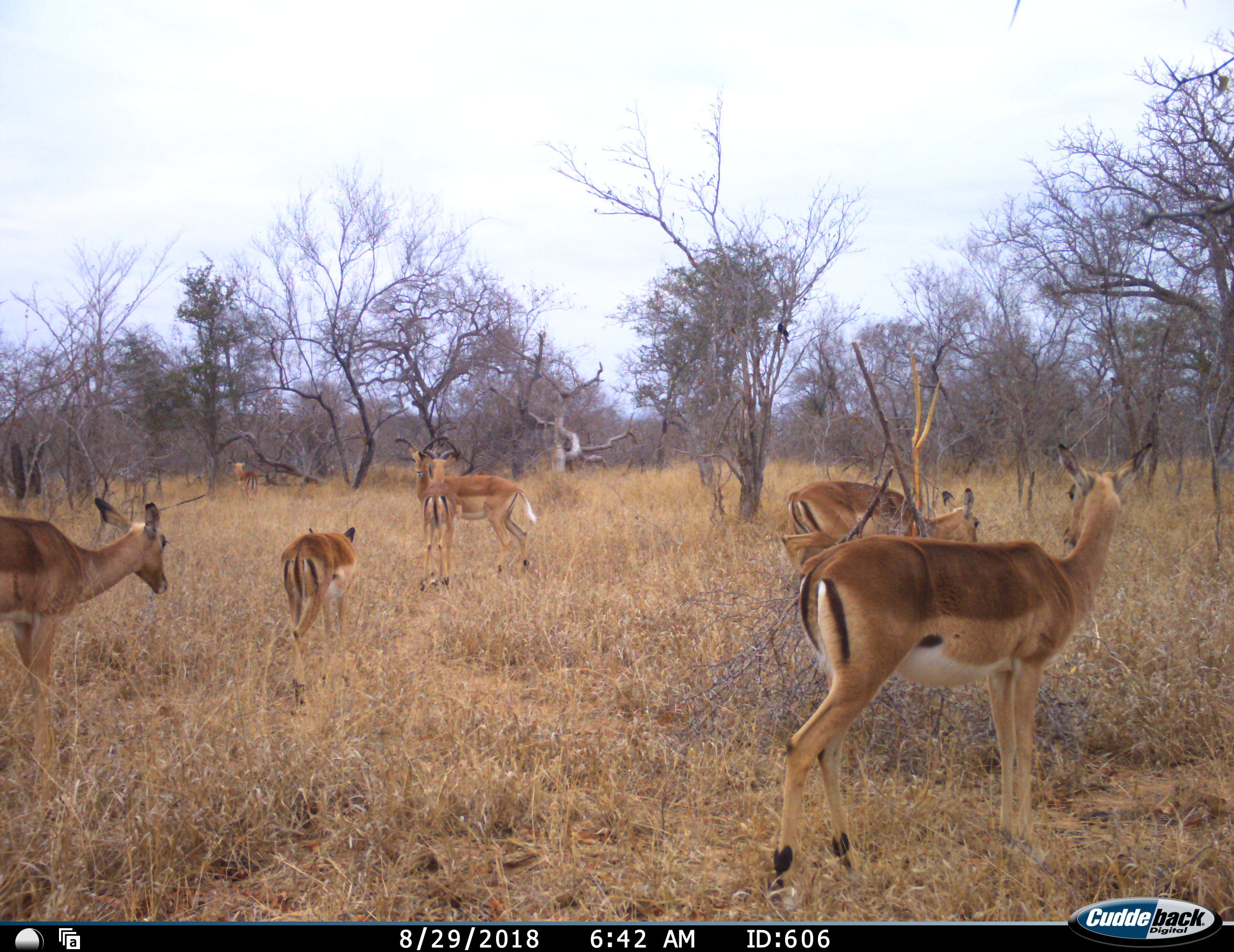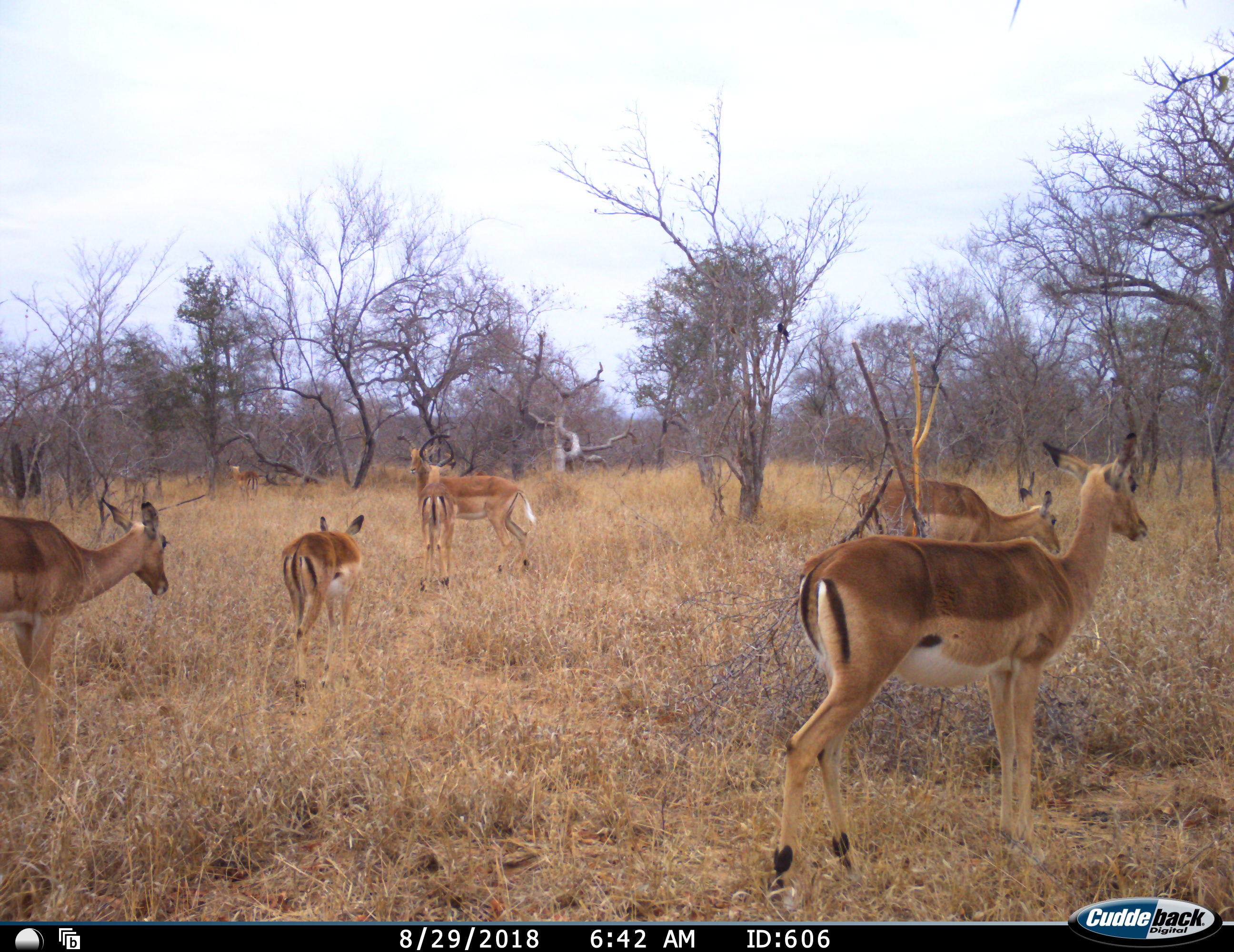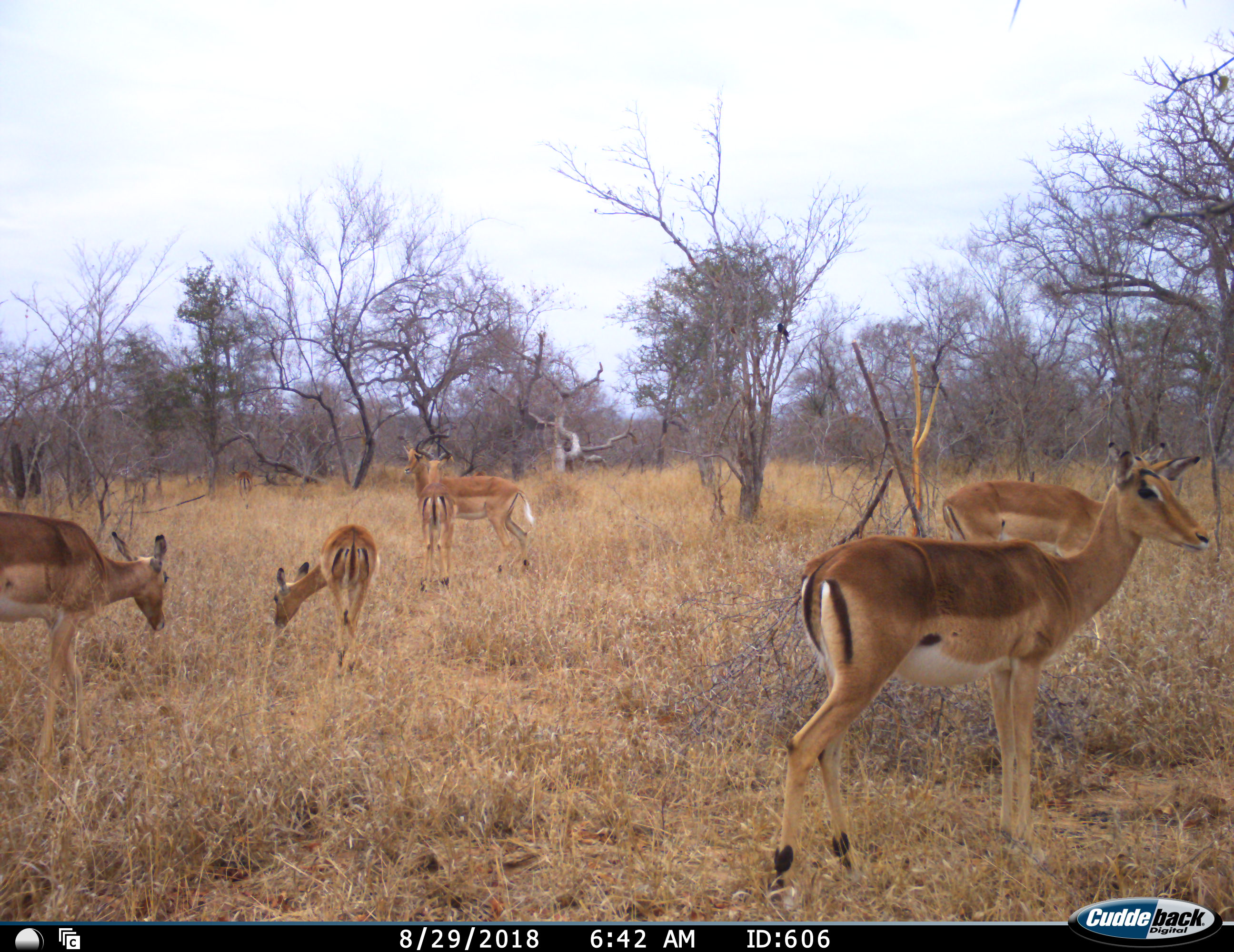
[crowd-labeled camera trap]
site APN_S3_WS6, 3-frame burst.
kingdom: Animalia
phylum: Chordata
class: Mammalia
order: Artiodactyla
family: Bovidae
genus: Aepyceros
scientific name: Aepyceros melampus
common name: impala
Impala (Aepyceros melampus), count 7. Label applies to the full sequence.